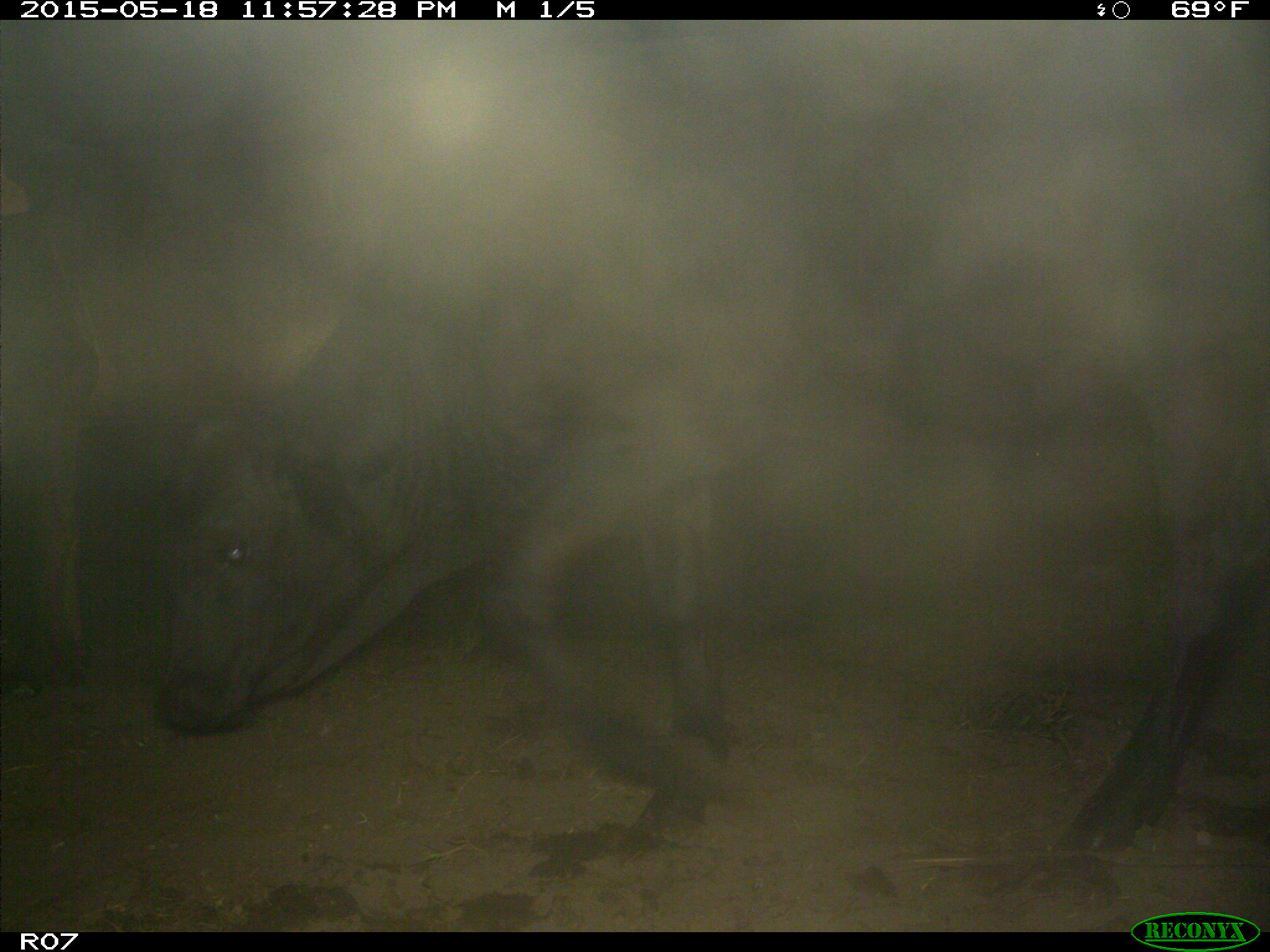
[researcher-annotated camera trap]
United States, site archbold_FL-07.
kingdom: Animalia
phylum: Chordata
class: Mammalia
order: Artiodactyla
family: Bovidae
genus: Bos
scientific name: Bos taurus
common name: domestic cow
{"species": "Bos taurus (domestic cow)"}